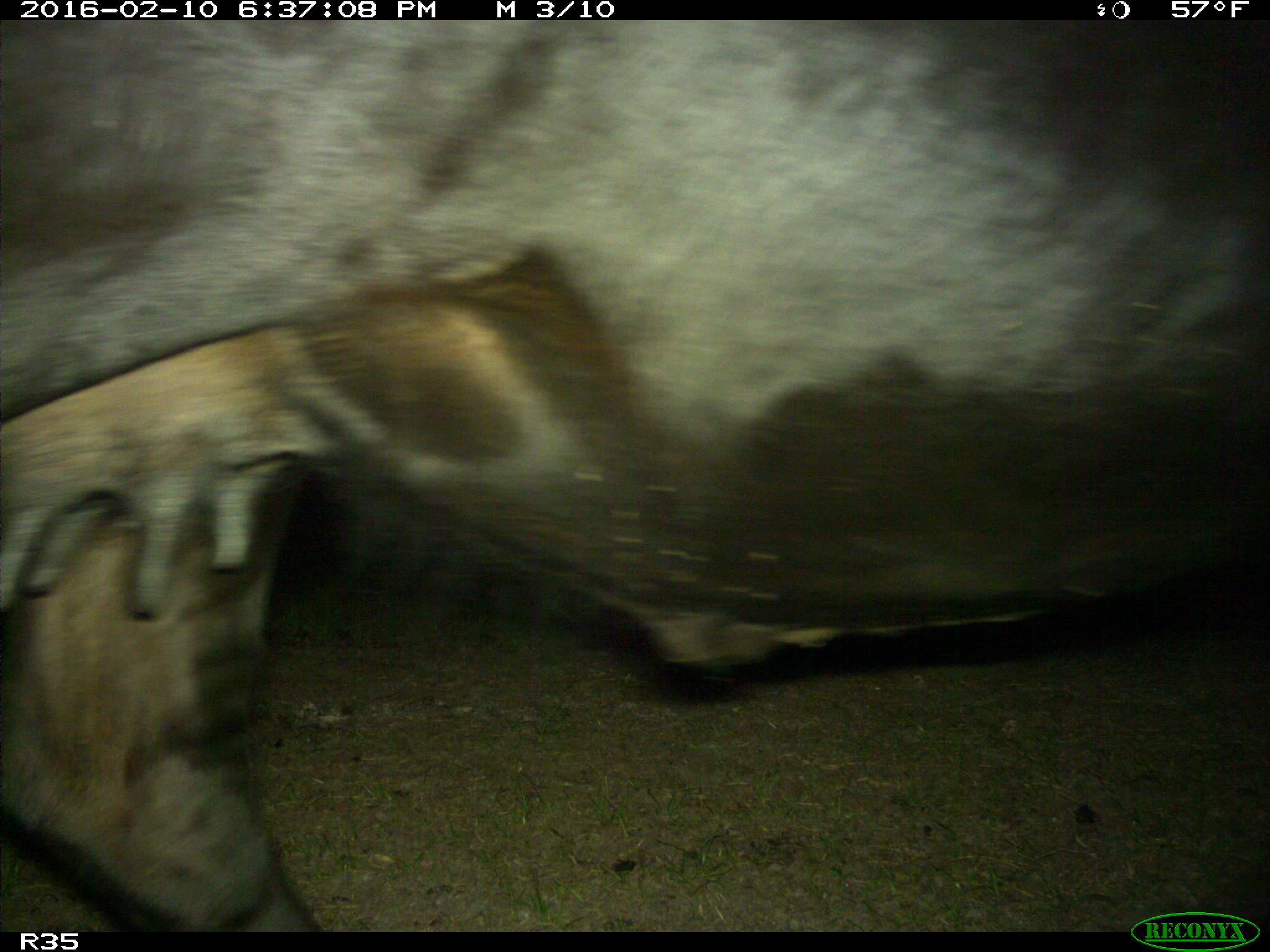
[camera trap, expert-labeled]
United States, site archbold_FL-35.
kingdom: Animalia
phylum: Chordata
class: Mammalia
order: Artiodactyla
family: Bovidae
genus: Bos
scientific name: Bos taurus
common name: domestic cow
Bos taurus (domestic cow).